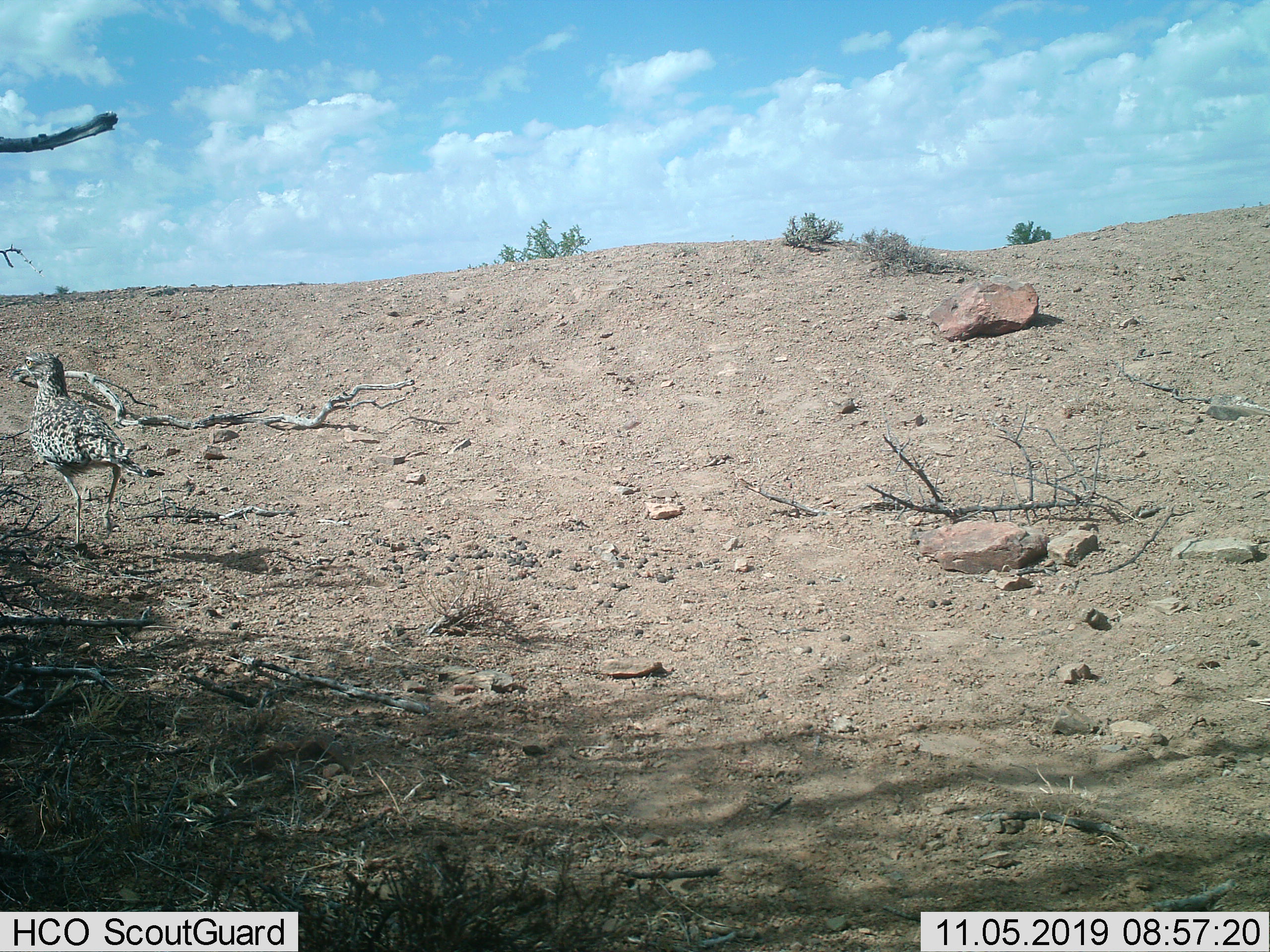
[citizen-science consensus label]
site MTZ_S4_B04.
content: unidentified animal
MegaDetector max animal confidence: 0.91